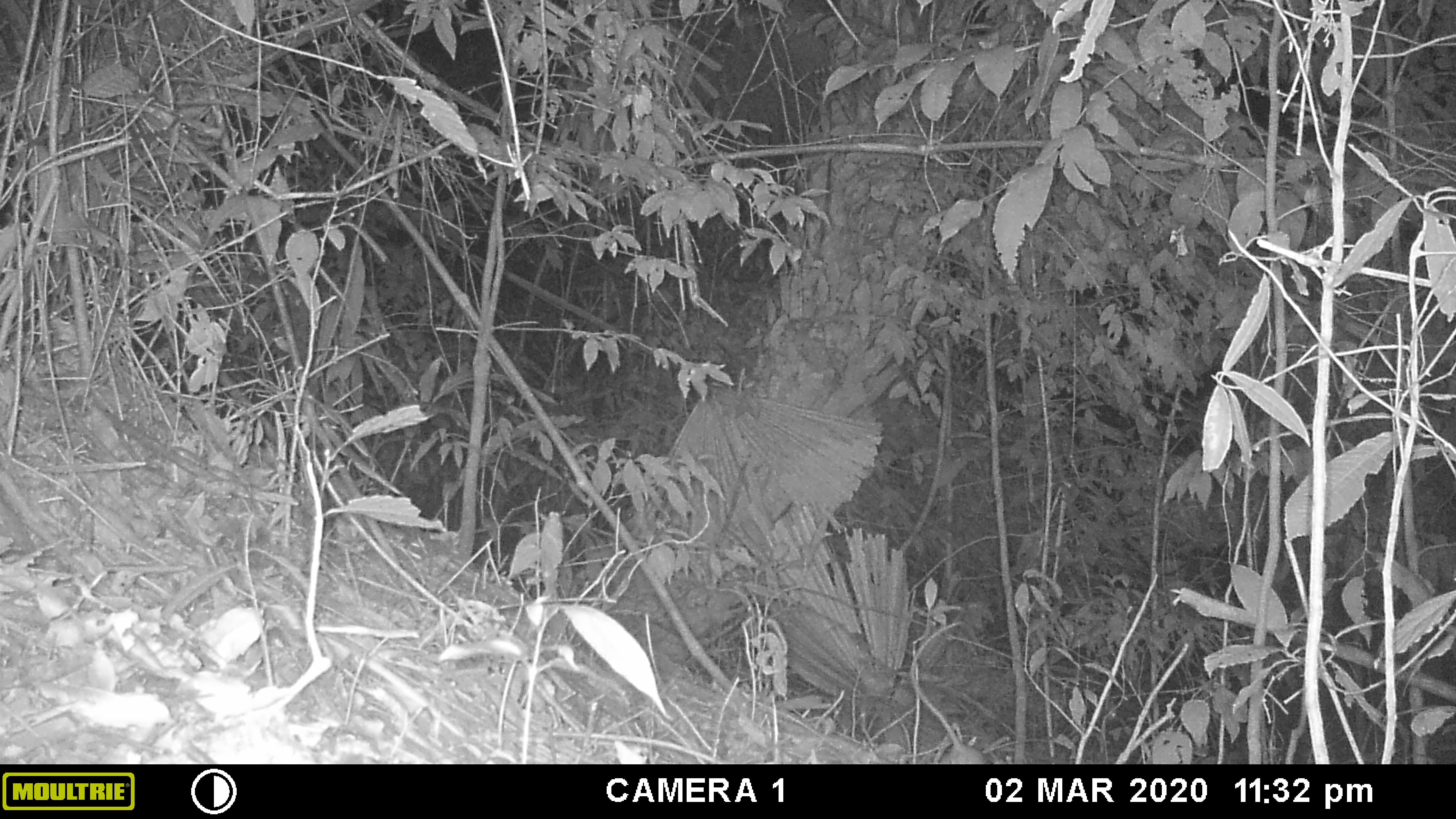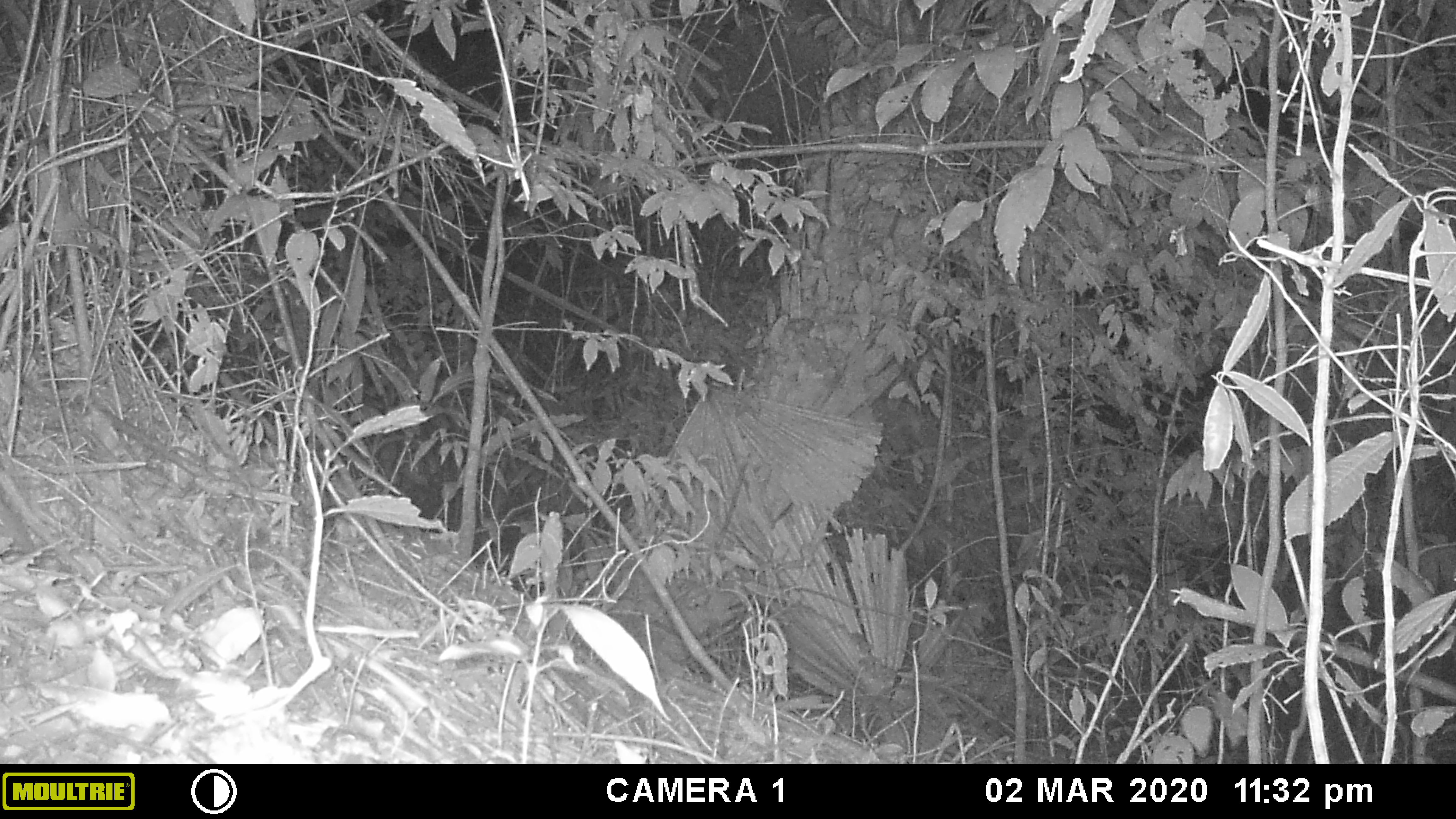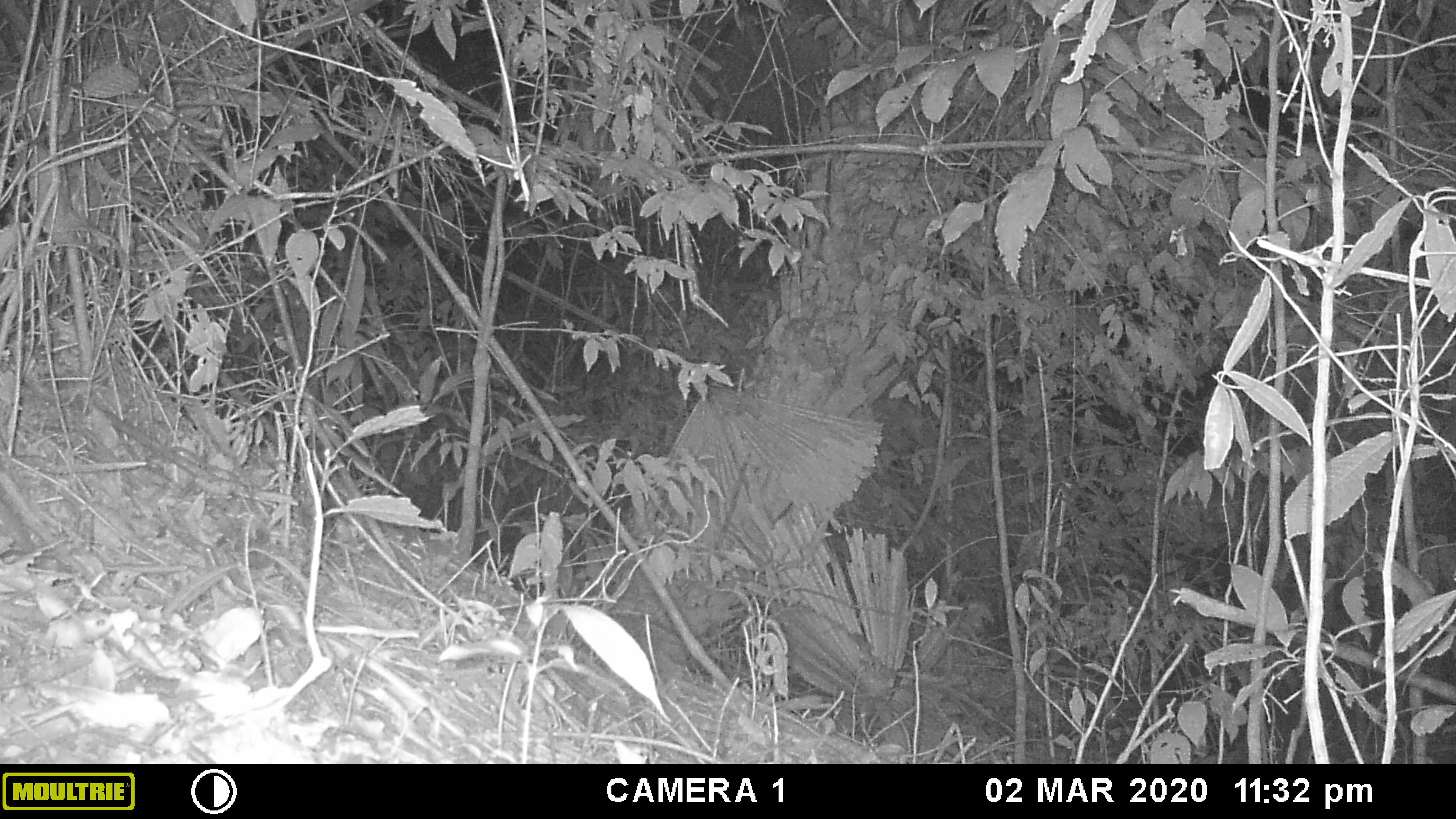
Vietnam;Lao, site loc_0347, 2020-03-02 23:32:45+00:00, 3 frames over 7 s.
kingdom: Animalia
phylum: Chordata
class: Mammalia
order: Rodentia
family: Muridae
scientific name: Muridae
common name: old-world mice and rats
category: unidentified murid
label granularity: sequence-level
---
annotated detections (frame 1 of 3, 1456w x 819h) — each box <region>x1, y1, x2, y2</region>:
unidentified murid: <region>908, 621, 991, 763</region>